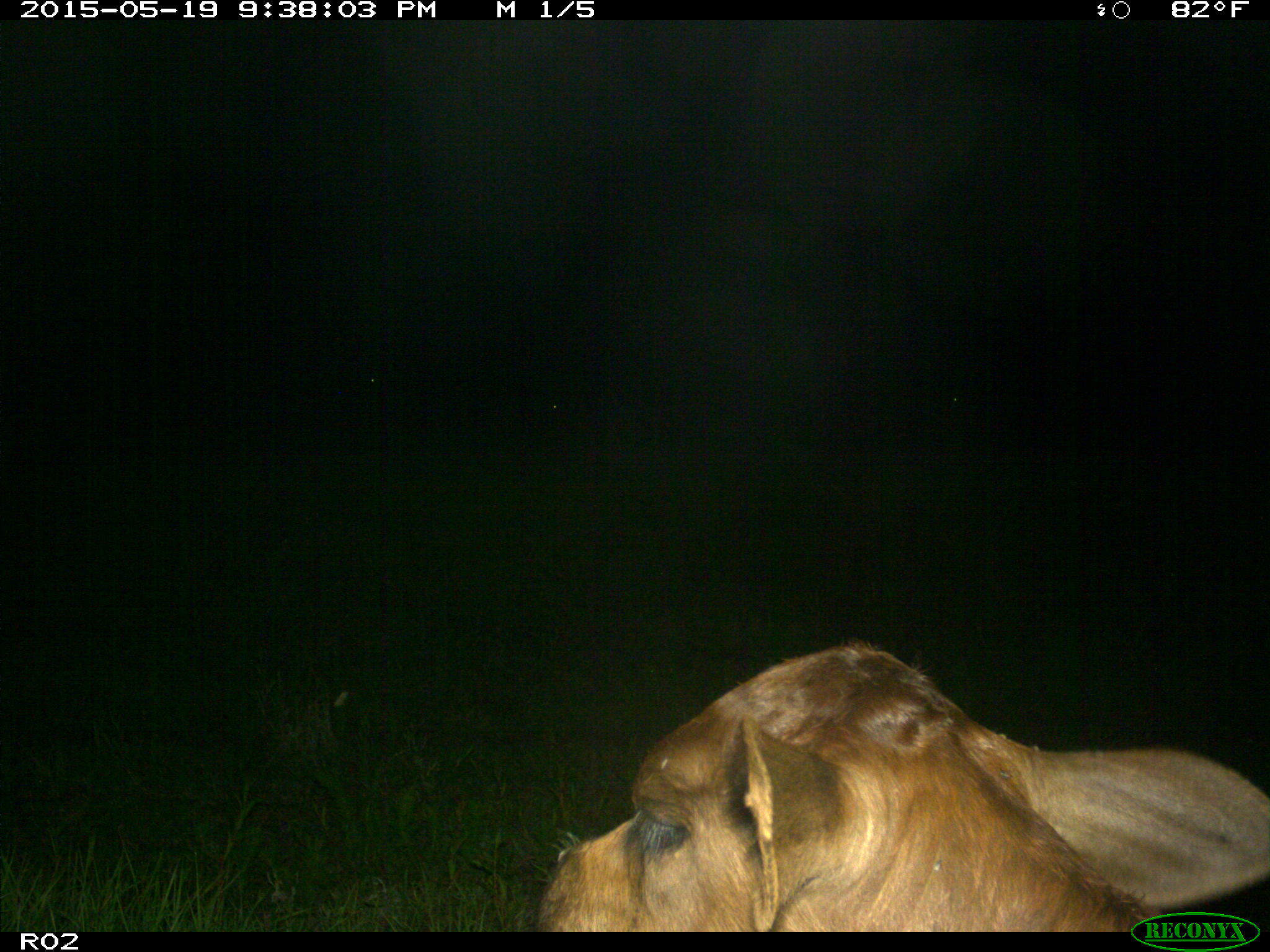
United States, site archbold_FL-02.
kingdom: Animalia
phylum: Chordata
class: Mammalia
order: Artiodactyla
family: Bovidae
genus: Bos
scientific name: Bos taurus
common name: domestic cow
Bos taurus (domestic cow).